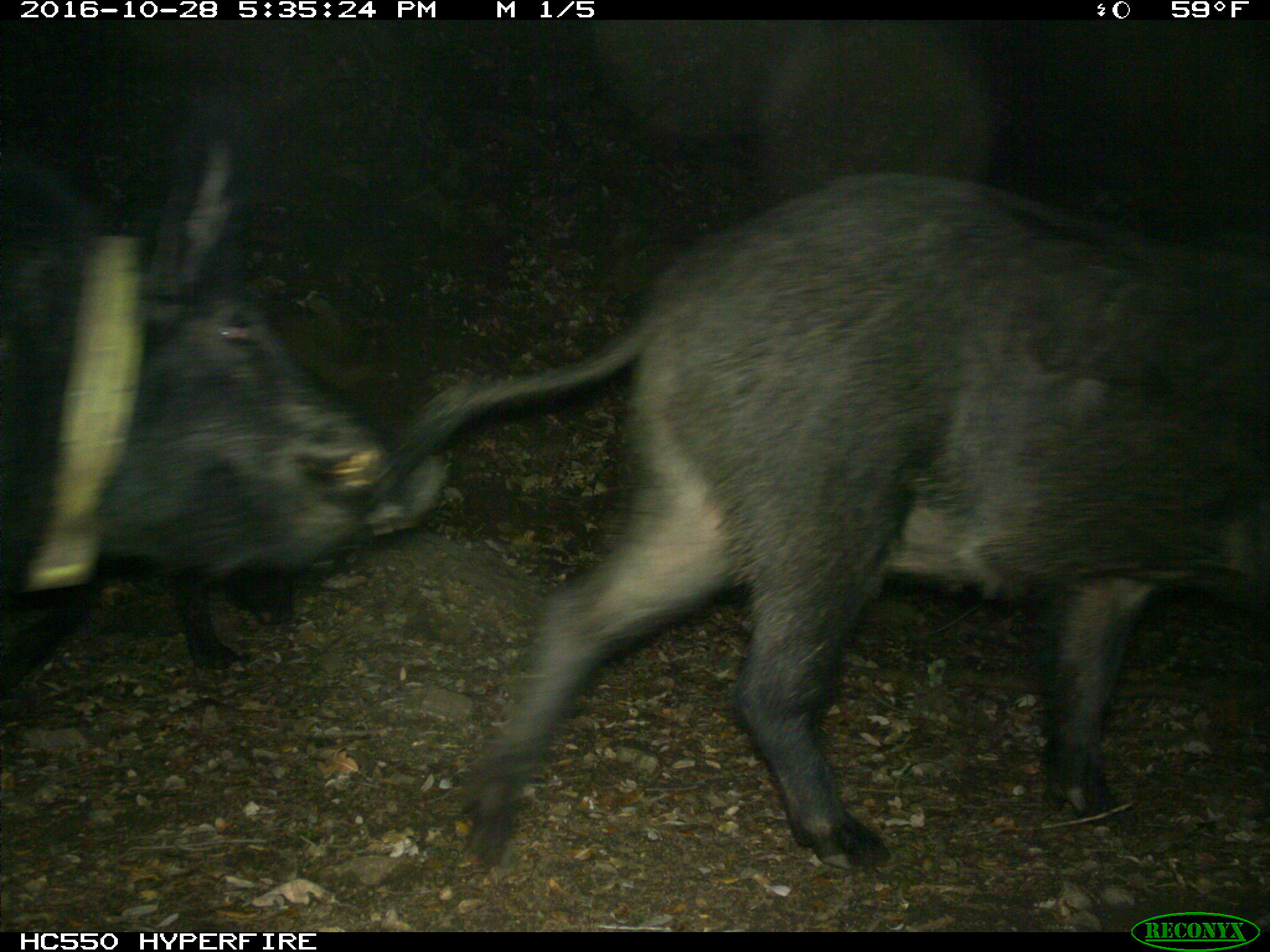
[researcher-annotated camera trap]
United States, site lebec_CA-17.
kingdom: Animalia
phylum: Chordata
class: Mammalia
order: Artiodactyla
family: Suidae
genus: Sus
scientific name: Sus scrofa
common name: wild boar